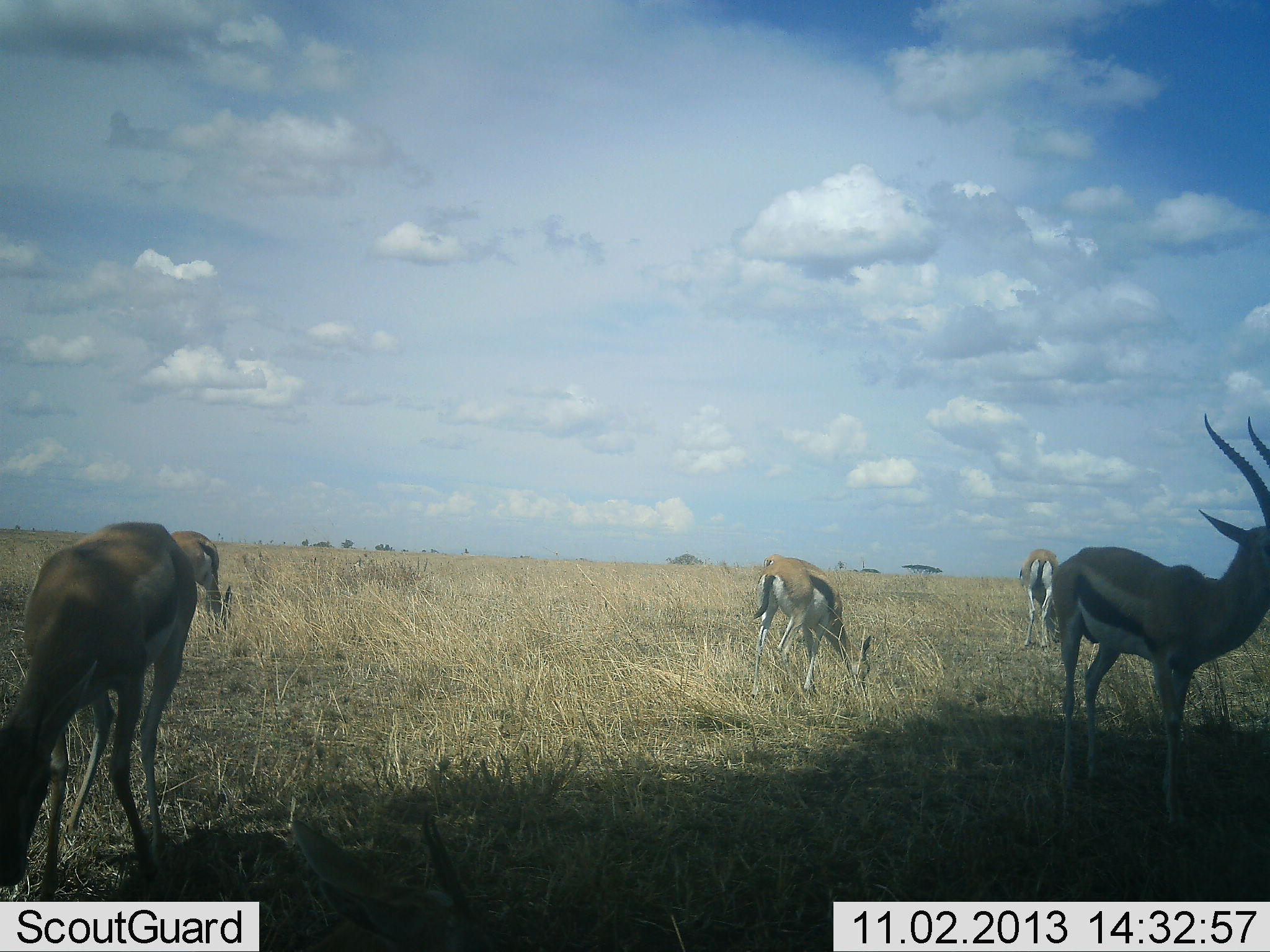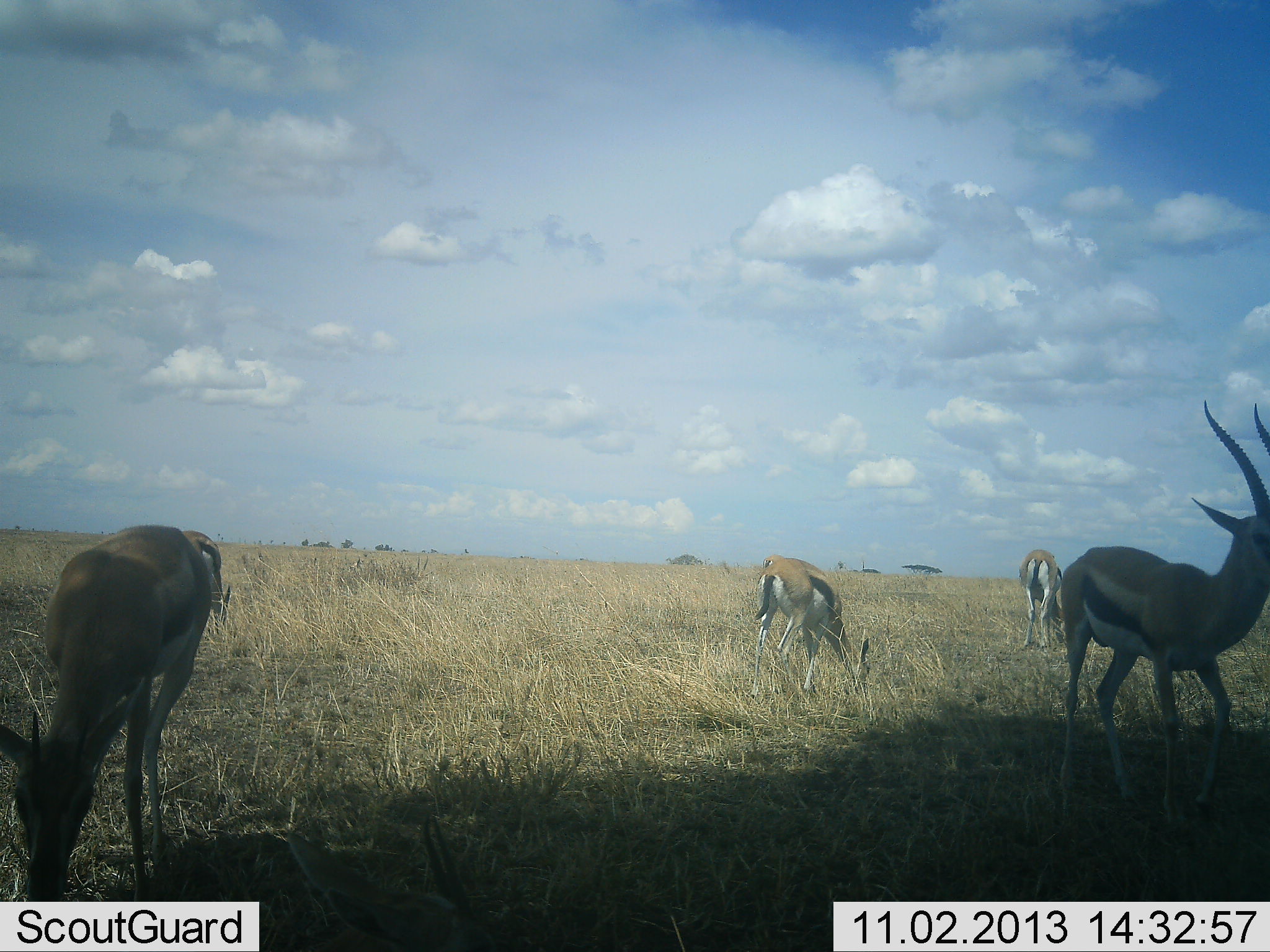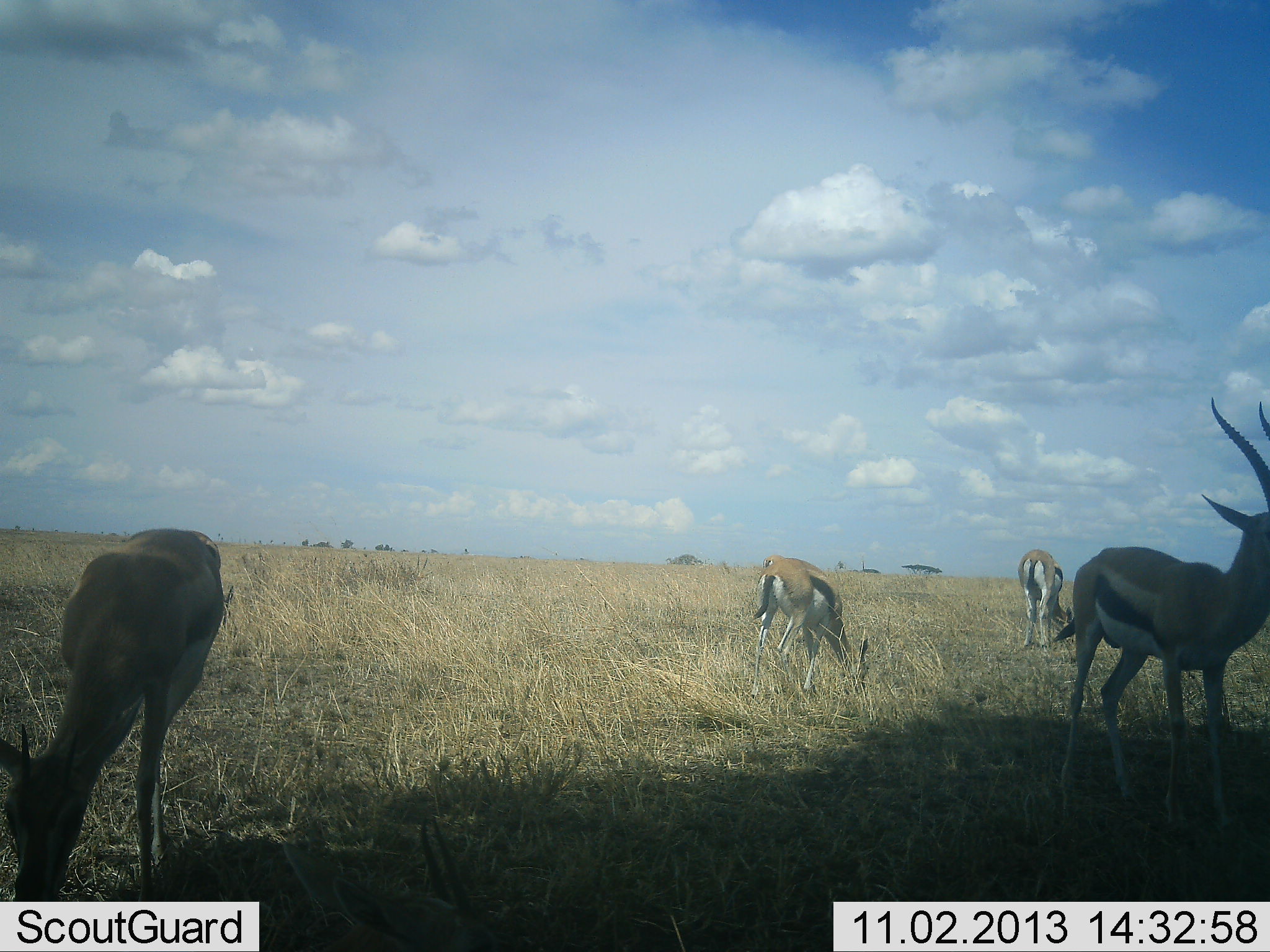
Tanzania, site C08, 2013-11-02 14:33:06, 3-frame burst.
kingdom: Animalia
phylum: Chordata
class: Mammalia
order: Artiodactyla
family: Bovidae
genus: Eudorcas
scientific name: Eudorcas thomsonii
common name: thomson's gazelle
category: gazellethomsons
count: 5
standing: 60%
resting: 0%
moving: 10%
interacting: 0%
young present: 0%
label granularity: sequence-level